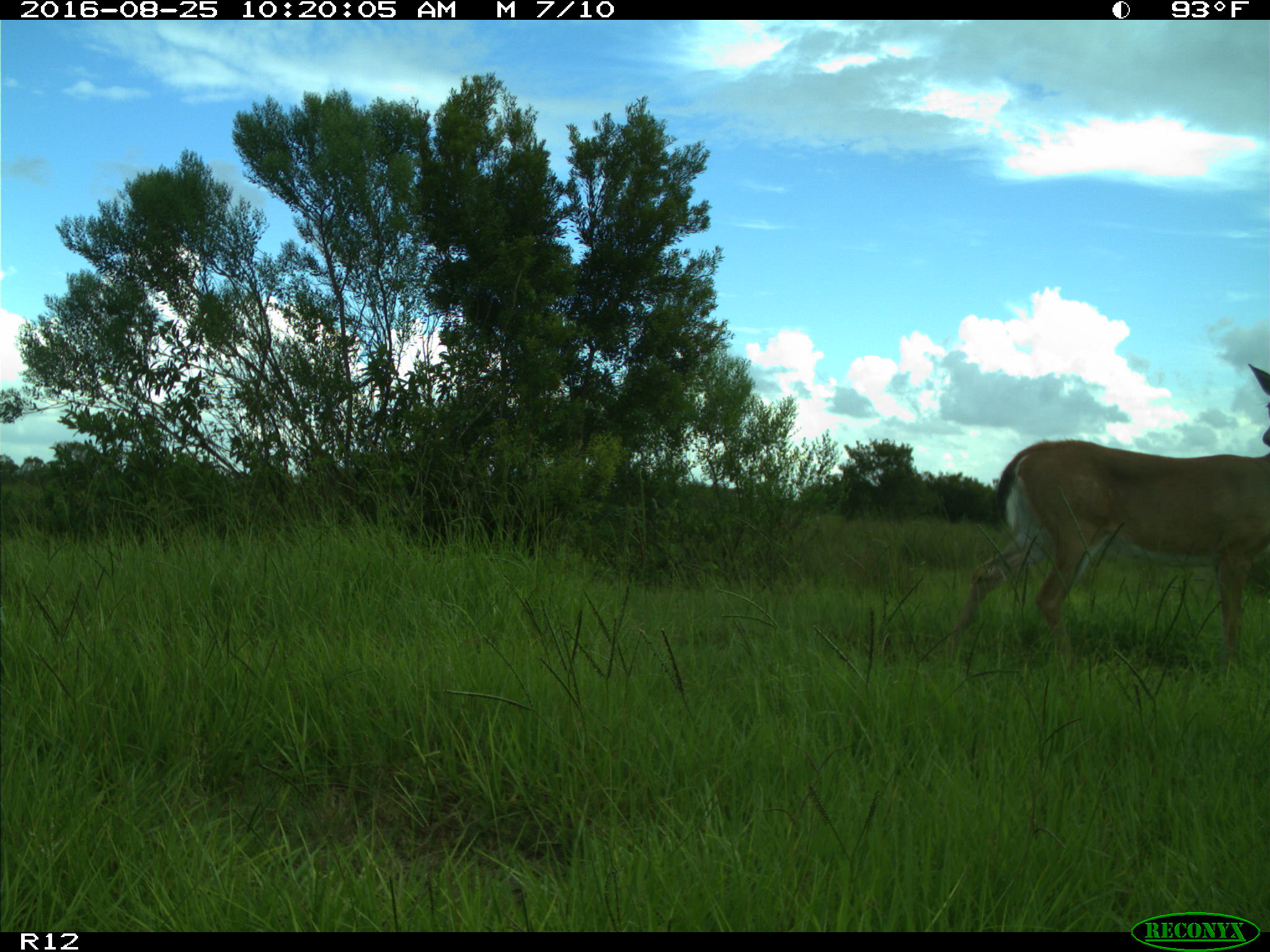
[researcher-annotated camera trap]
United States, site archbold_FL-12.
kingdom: Animalia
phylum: Chordata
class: Mammalia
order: Artiodactyla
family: Cervidae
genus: Odocoileus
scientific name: Odocoileus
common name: deer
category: unidentified deer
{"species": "unidentified deer (deer) (Odocoileus)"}